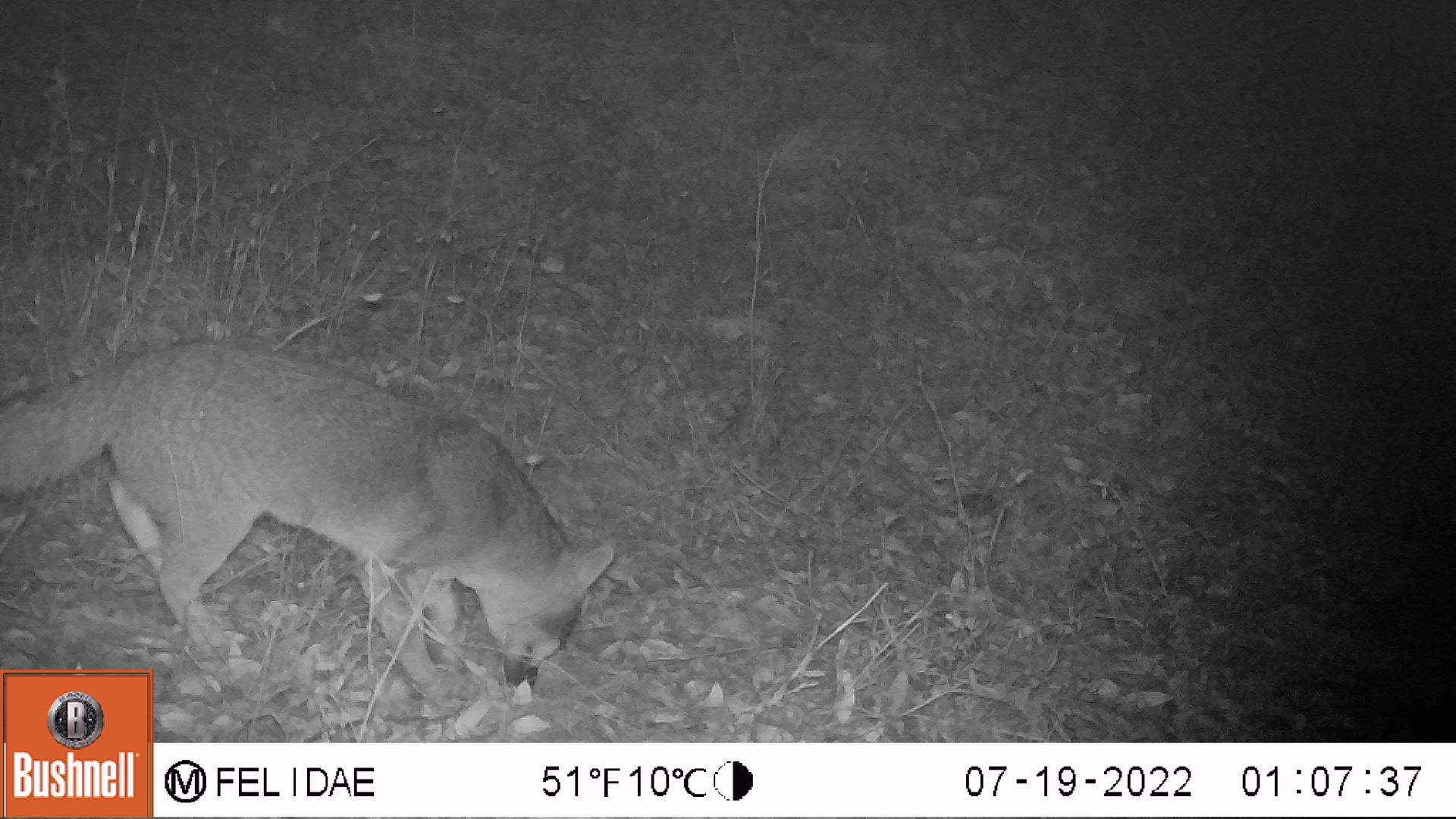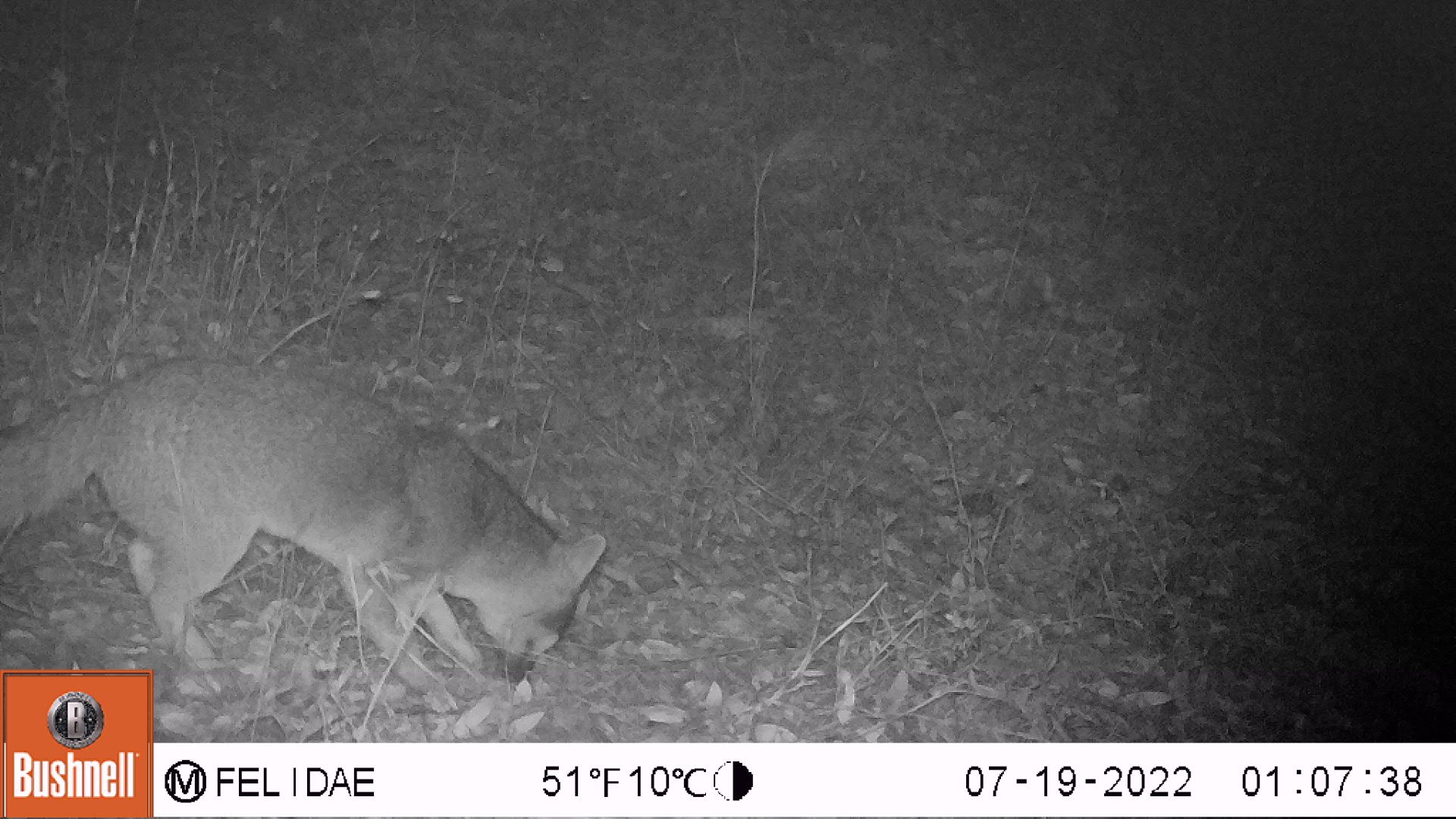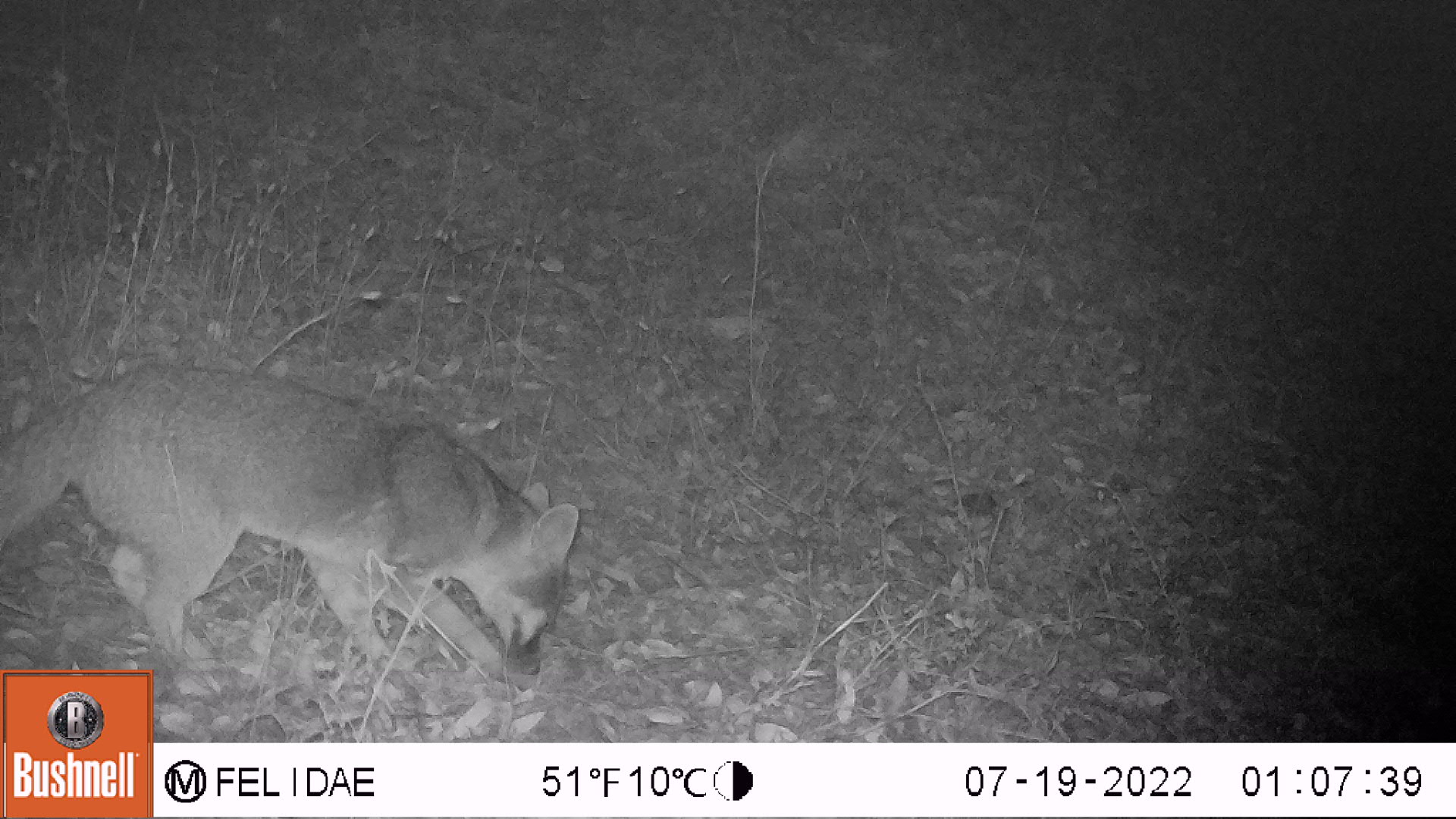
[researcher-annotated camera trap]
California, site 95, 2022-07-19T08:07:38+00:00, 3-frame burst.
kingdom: Animalia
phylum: Chordata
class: Mammalia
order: Carnivora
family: Canidae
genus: Urocyon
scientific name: Urocyon cinereoargenteus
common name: gray fox